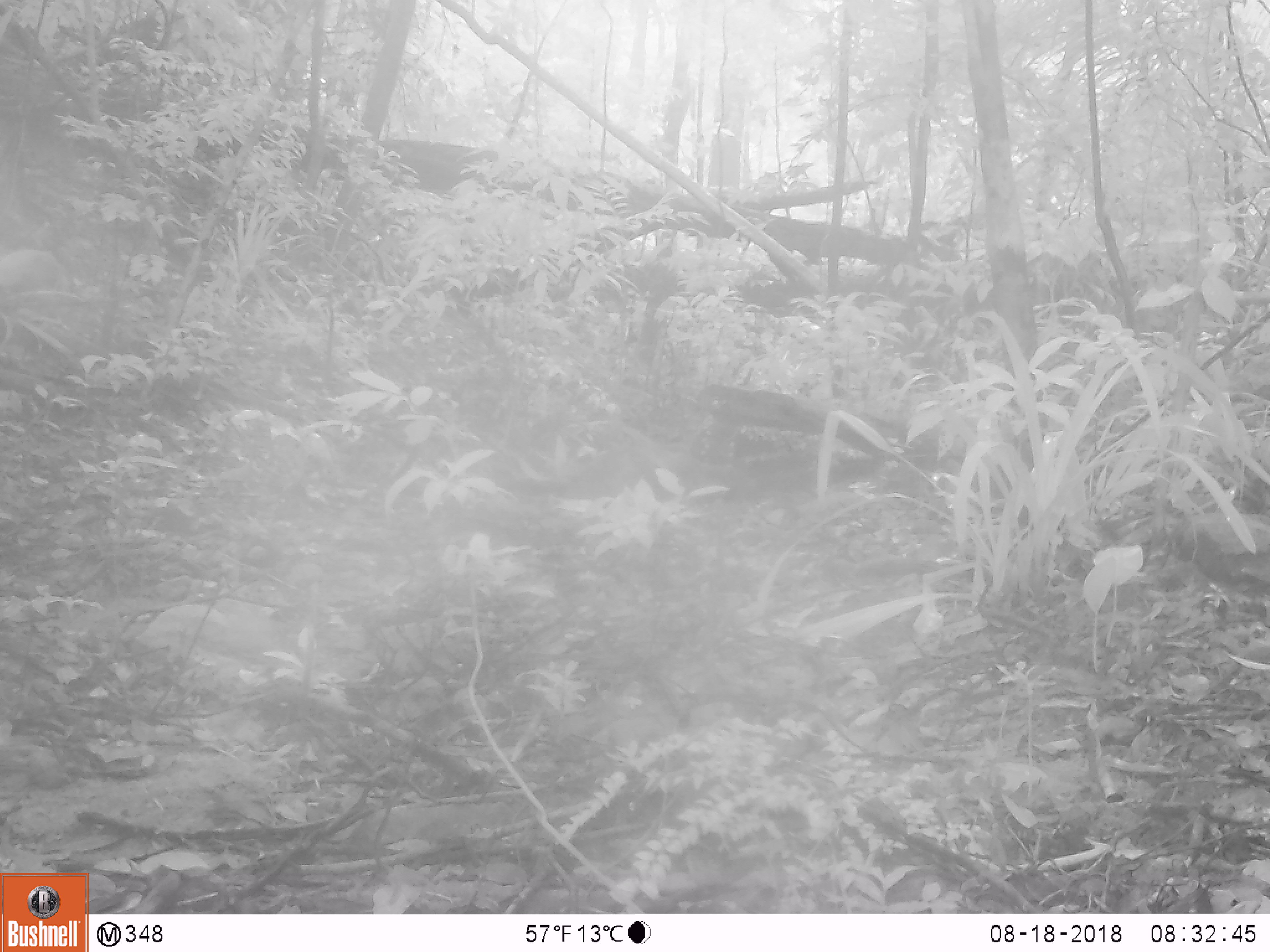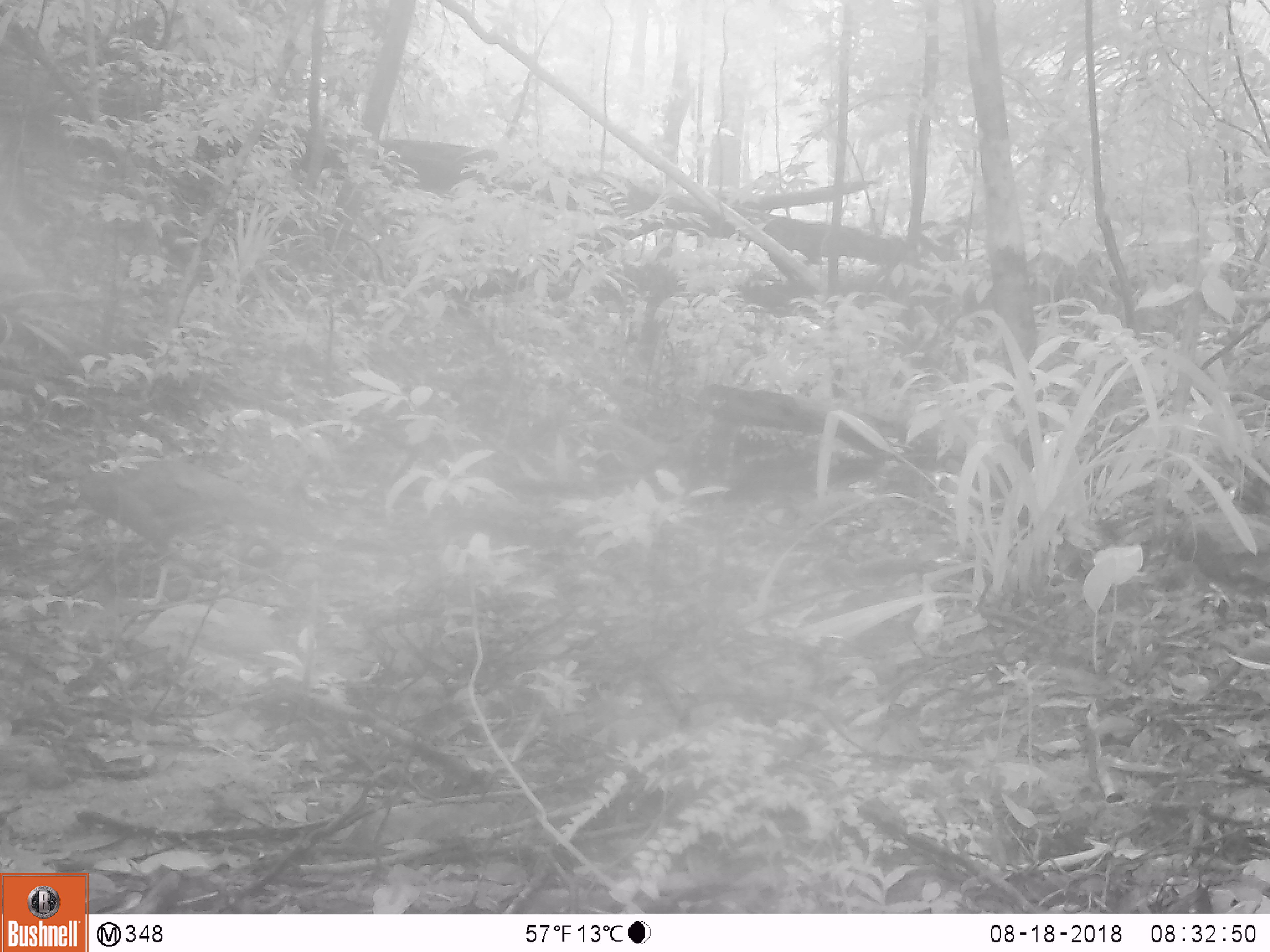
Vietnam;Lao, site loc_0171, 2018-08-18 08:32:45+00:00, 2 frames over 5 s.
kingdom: Animalia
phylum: Chordata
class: Aves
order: Galliformes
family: Phasianidae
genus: Lophura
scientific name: Lophura nycthemera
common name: silver pheasant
Silver pheasant (Lophura nycthemera). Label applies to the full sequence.